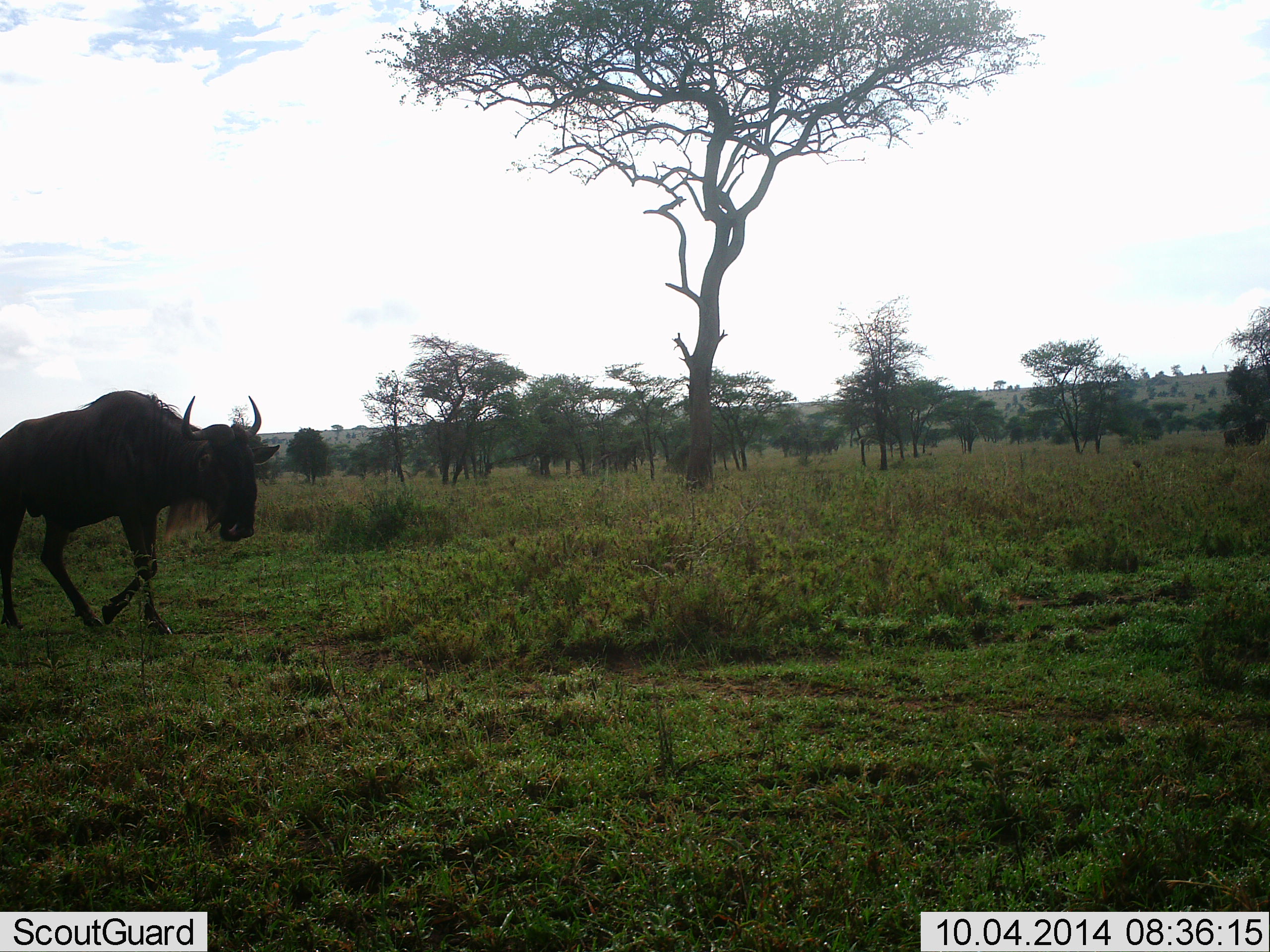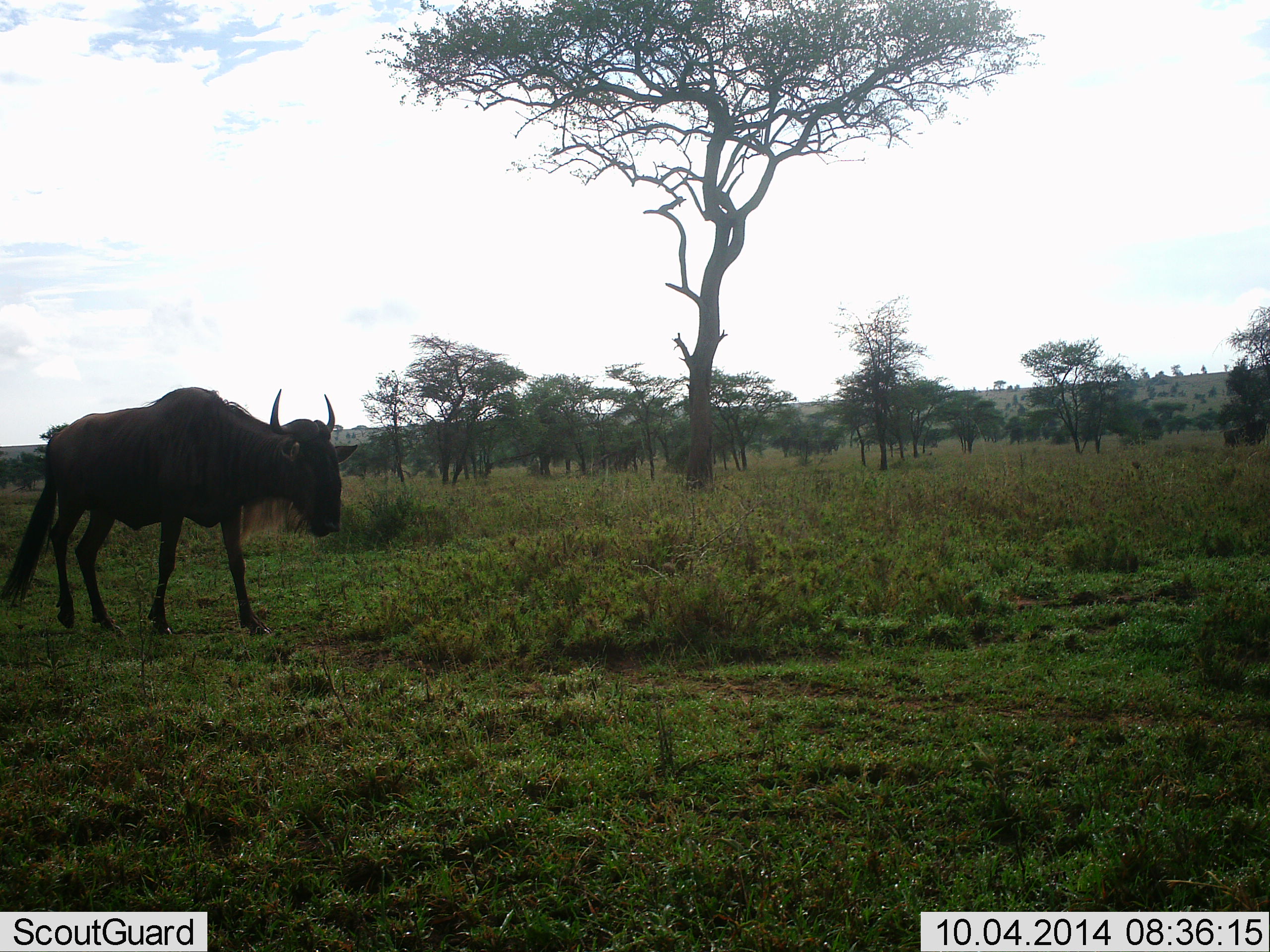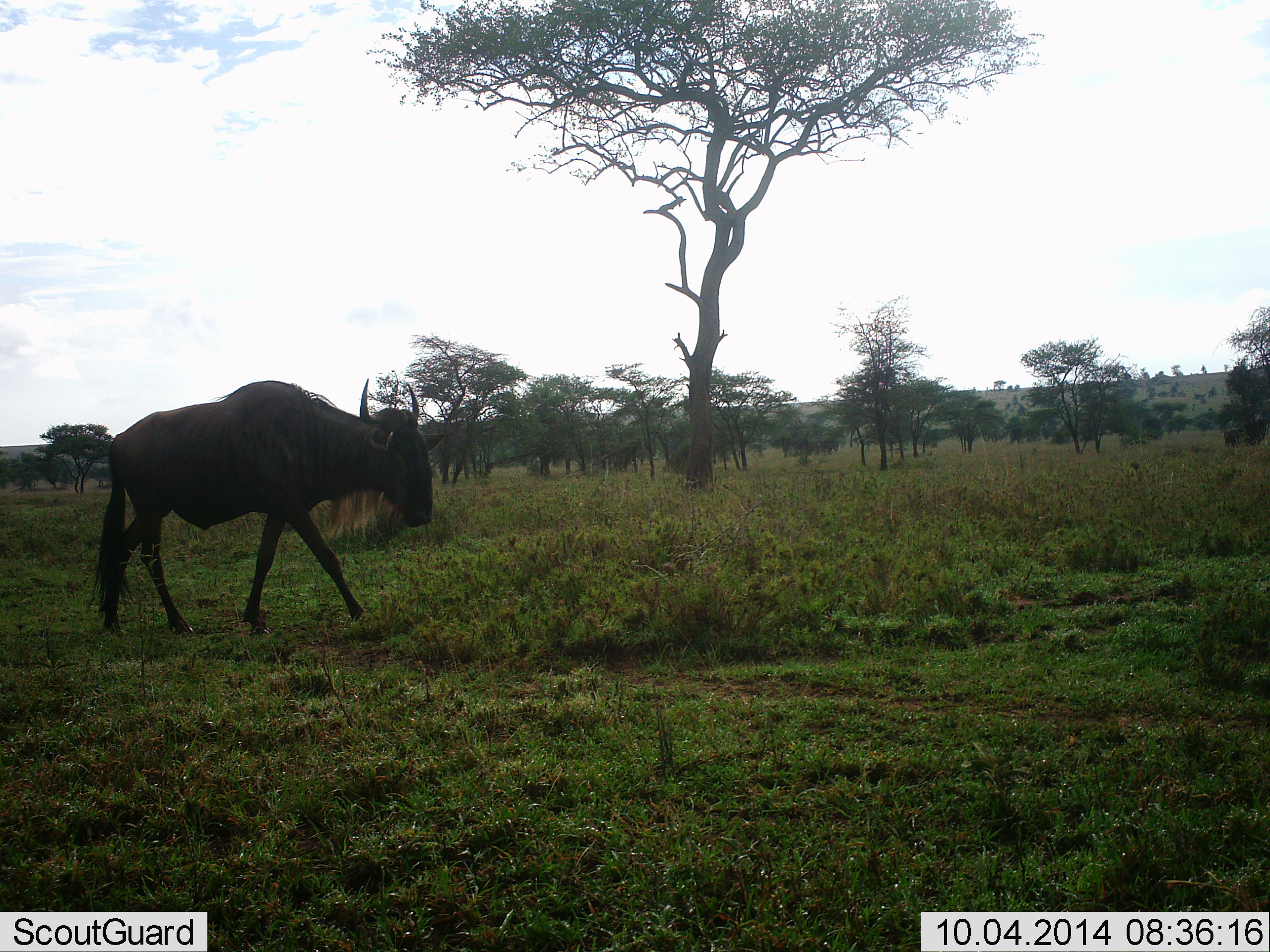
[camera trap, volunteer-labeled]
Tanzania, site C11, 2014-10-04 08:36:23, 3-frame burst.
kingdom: Animalia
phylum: Chordata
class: Mammalia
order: Artiodactyla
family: Bovidae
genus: Connochaetes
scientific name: Connochaetes taurinus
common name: blue wildebeest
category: wildebeest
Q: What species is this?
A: Wildebeest (blue wildebeest) (Connochaetes taurinus).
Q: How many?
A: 1.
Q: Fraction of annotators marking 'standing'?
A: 0%.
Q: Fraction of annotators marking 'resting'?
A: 0%.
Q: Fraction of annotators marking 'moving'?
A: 100%.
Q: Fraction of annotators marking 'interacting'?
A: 0%.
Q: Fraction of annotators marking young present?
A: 0%.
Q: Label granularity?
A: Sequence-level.